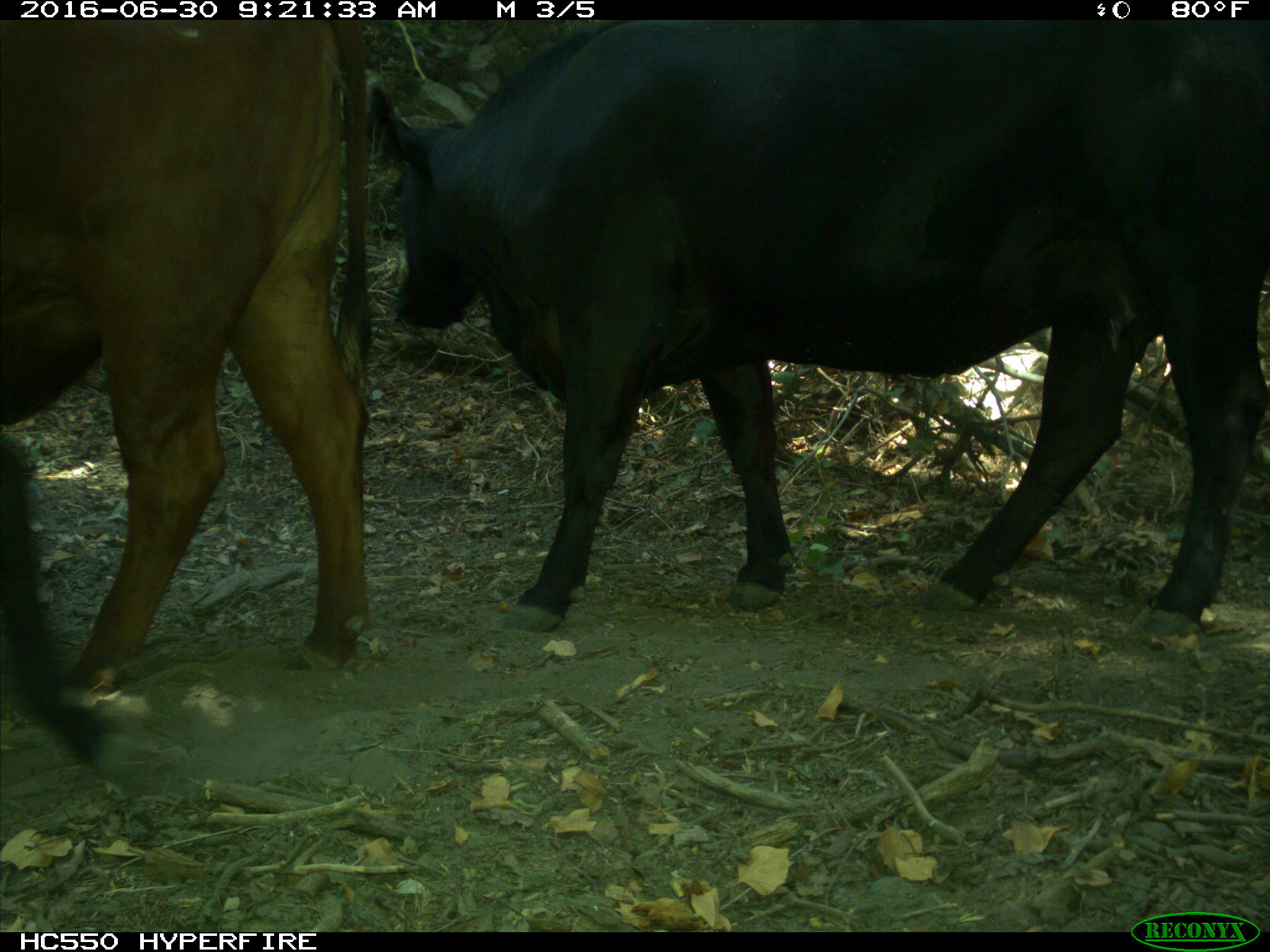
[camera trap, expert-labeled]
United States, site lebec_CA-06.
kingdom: Animalia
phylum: Chordata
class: Mammalia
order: Artiodactyla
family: Bovidae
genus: Bos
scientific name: Bos taurus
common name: domestic cow